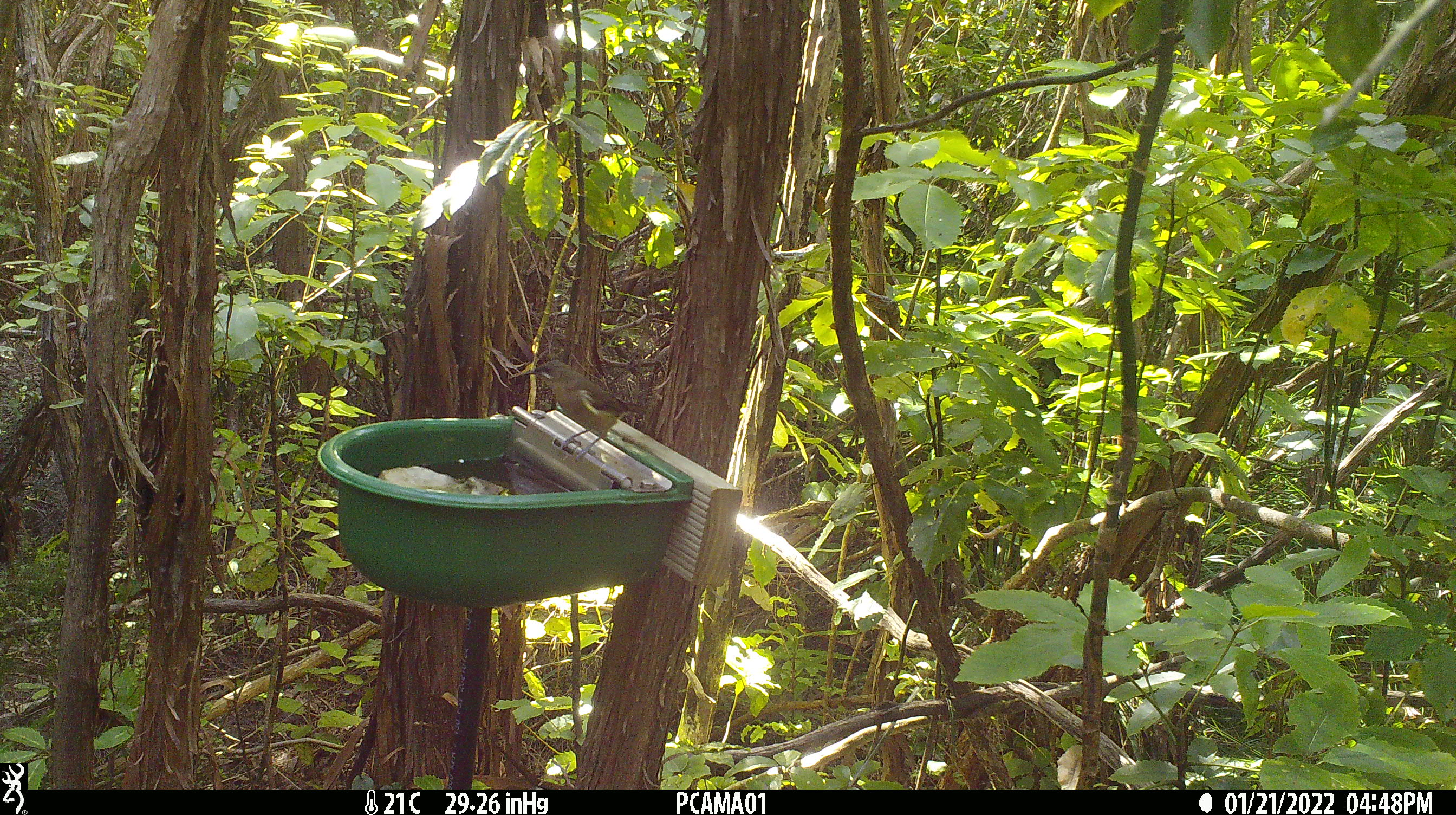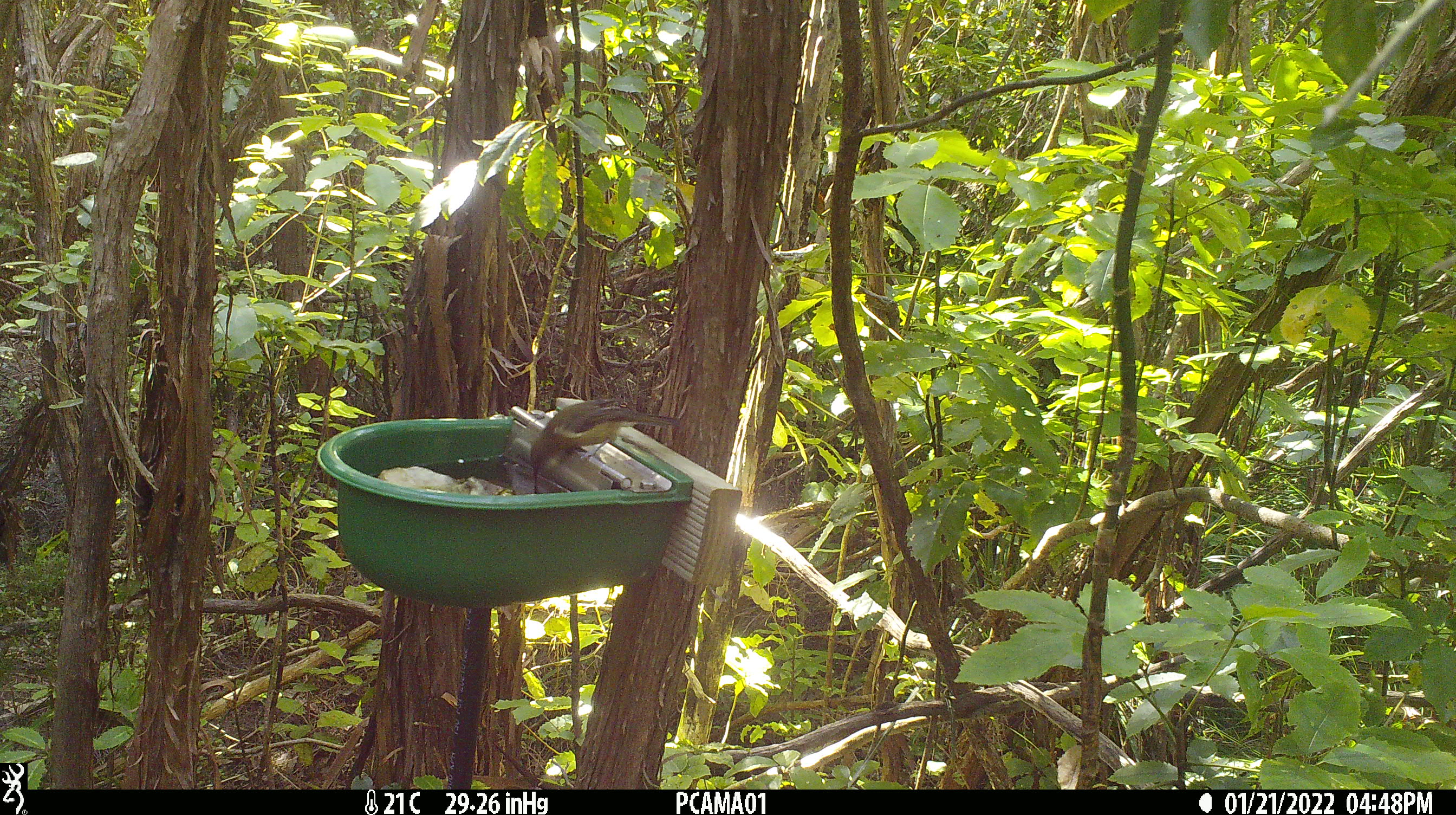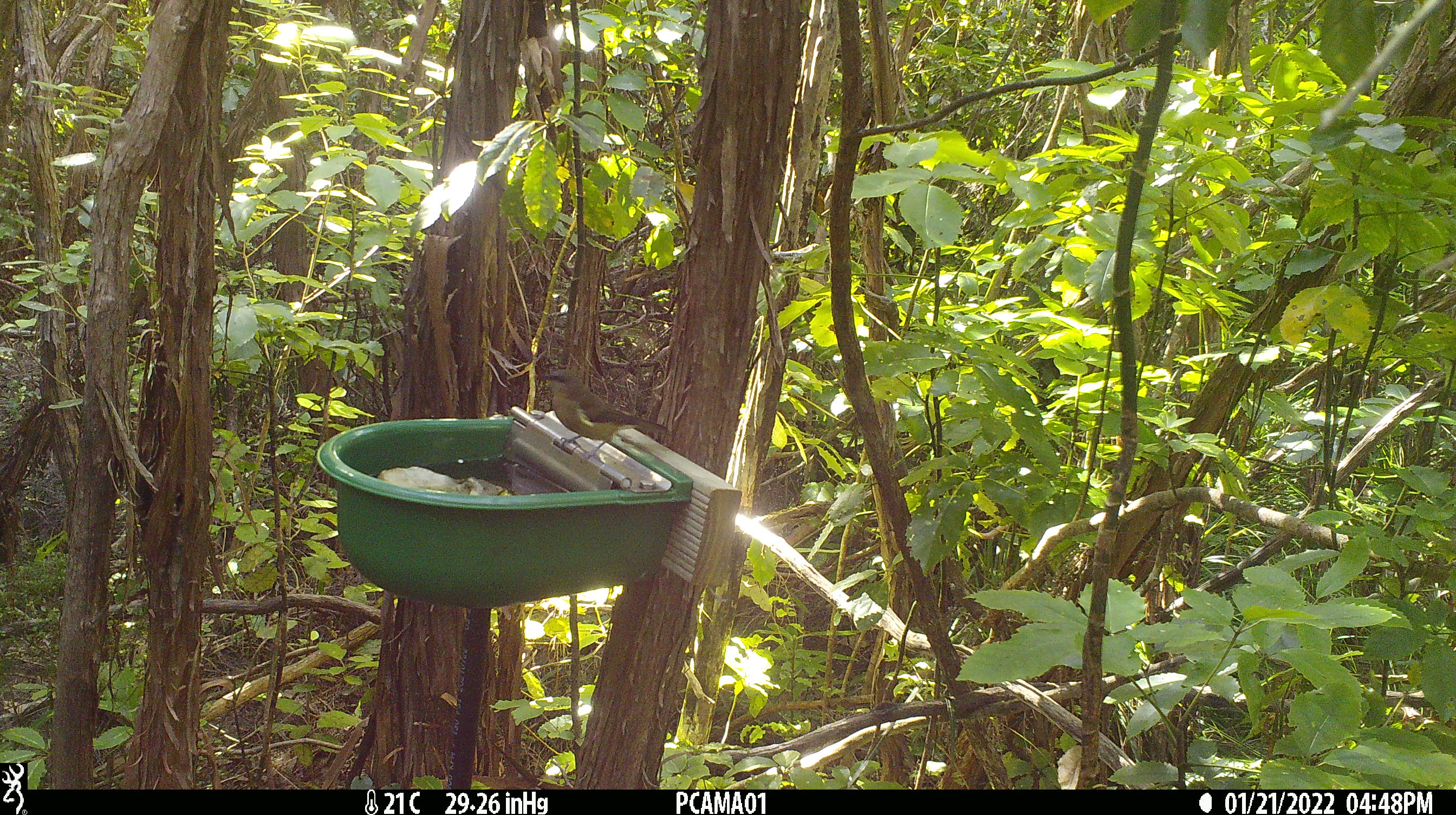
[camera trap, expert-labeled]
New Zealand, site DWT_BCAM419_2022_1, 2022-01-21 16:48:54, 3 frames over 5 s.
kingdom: Animalia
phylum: Chordata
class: Aves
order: Passeriformes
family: Meliphagidae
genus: Anthornis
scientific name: Anthornis melanura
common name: new zealand bellbird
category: bellbird